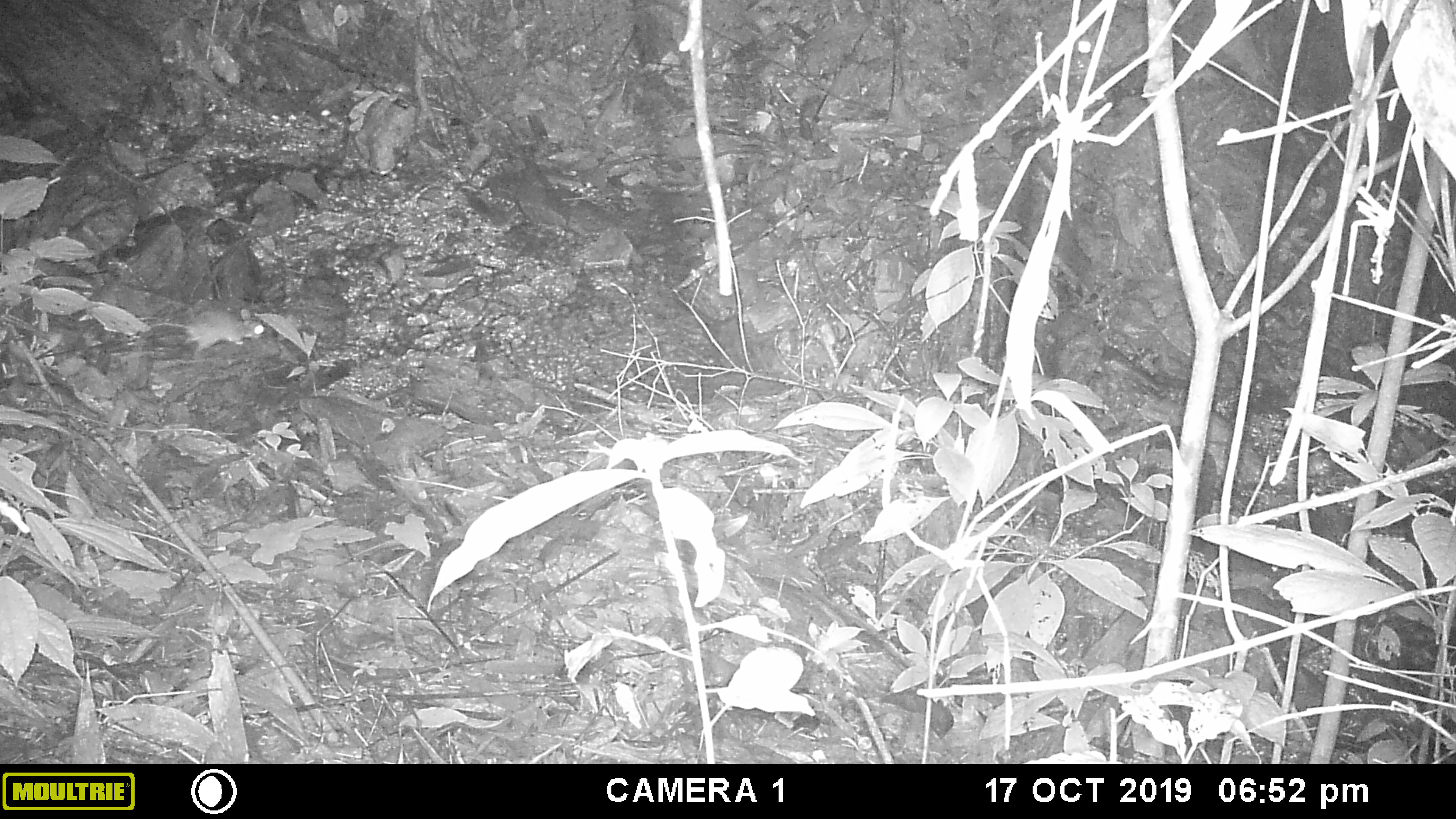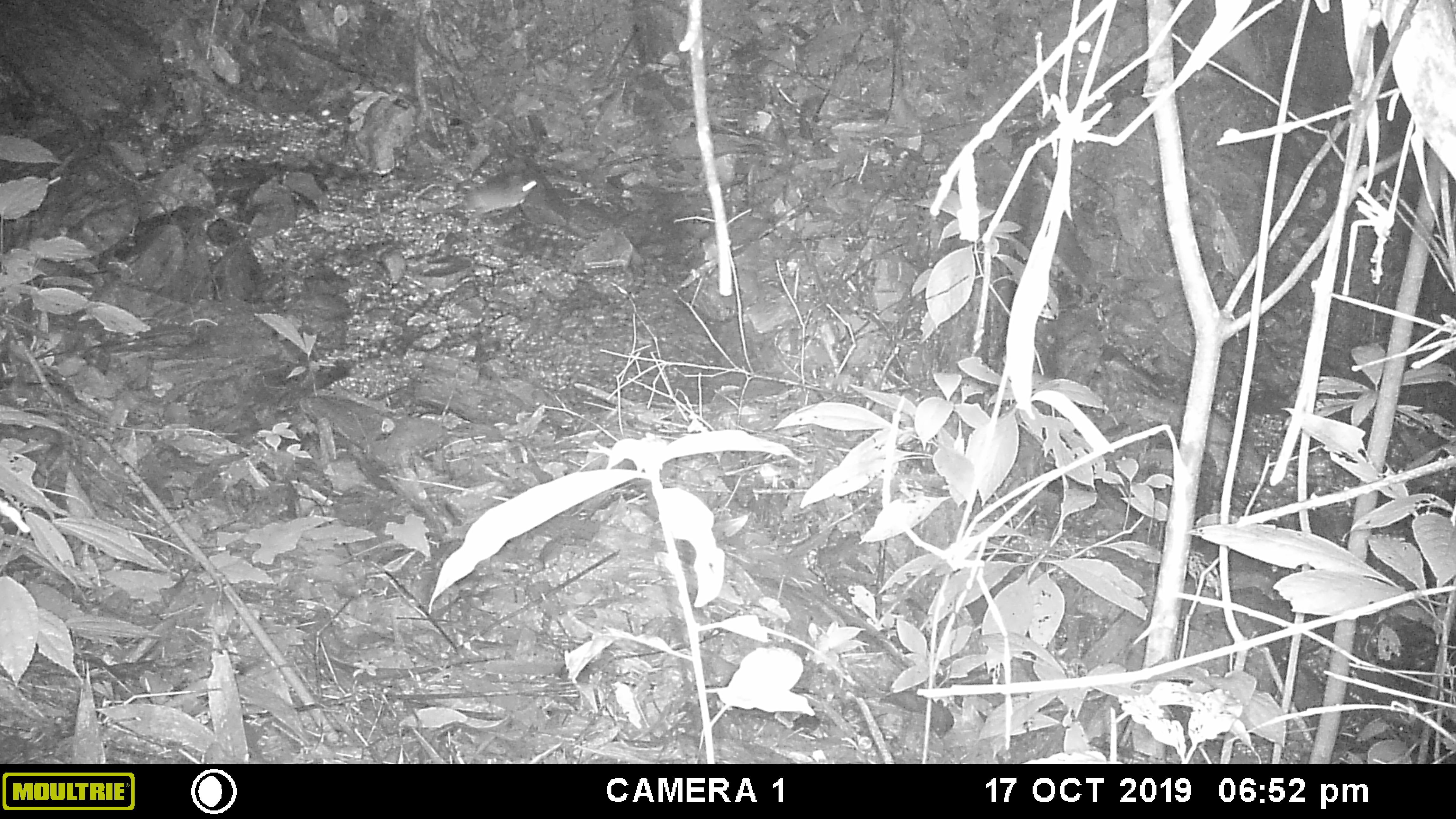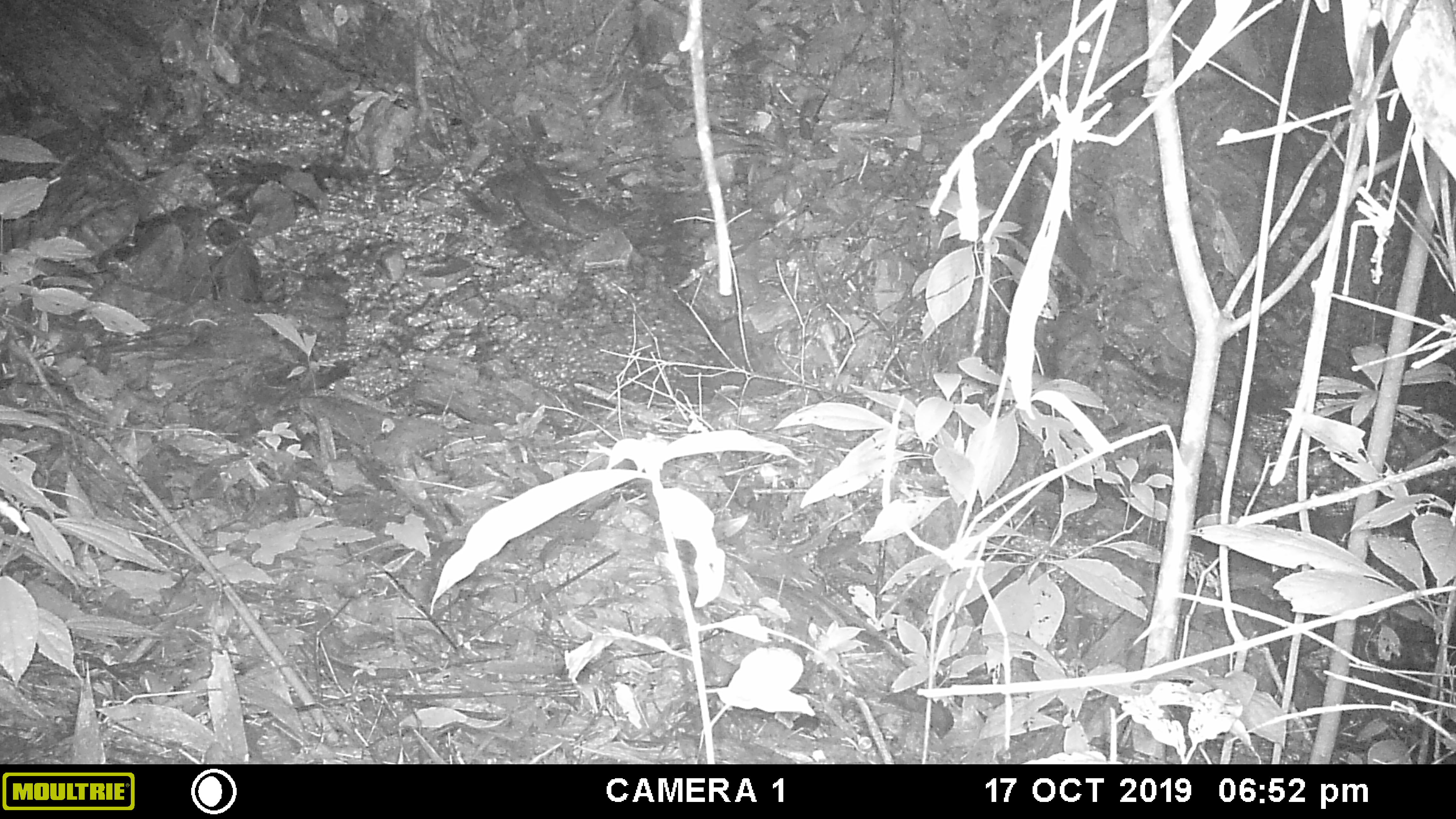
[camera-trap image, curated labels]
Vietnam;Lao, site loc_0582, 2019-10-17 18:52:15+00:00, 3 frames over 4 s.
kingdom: Animalia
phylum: Chordata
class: Mammalia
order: Rodentia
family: Muridae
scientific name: Muridae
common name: old-world mice and rats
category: unidentified murid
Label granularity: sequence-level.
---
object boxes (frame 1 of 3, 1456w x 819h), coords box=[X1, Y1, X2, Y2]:
unidentified murid: box=[152, 308, 265, 352]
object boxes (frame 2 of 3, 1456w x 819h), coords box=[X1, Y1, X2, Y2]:
unidentified murid: box=[455, 170, 537, 229]